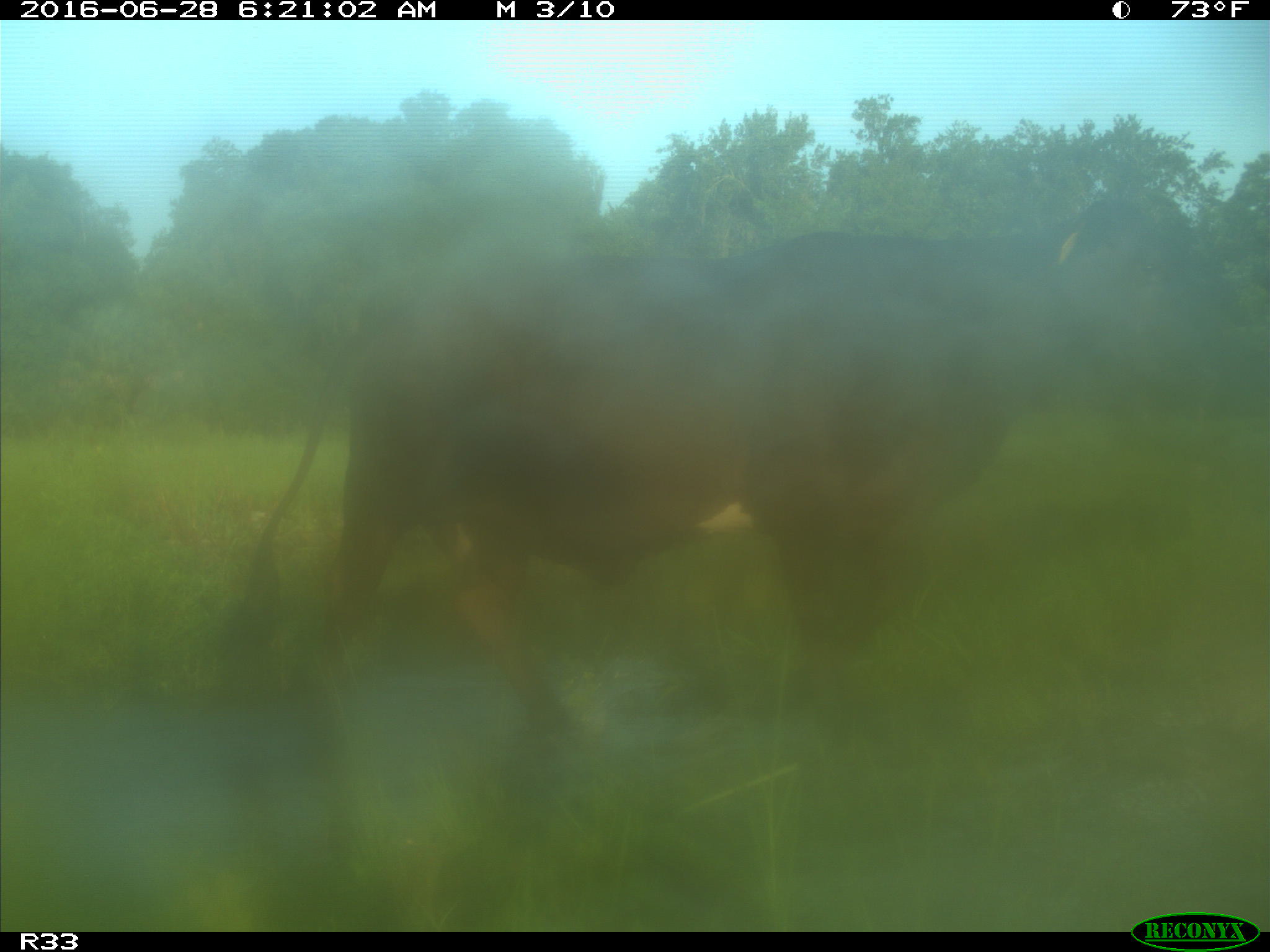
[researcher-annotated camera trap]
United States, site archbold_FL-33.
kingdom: Animalia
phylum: Chordata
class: Mammalia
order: Artiodactyla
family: Bovidae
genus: Bos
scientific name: Bos taurus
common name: domestic cow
Bos taurus (domestic cow).